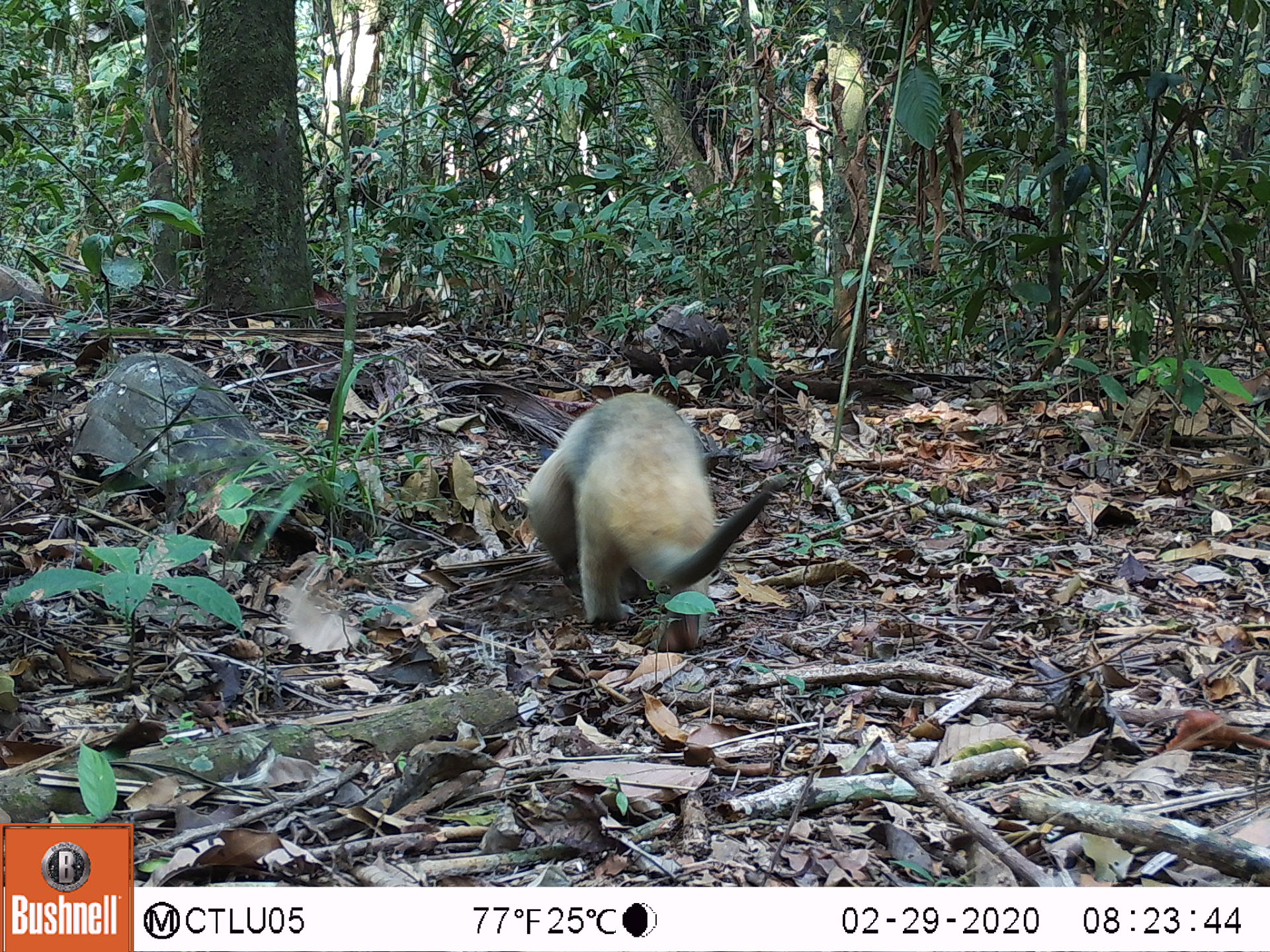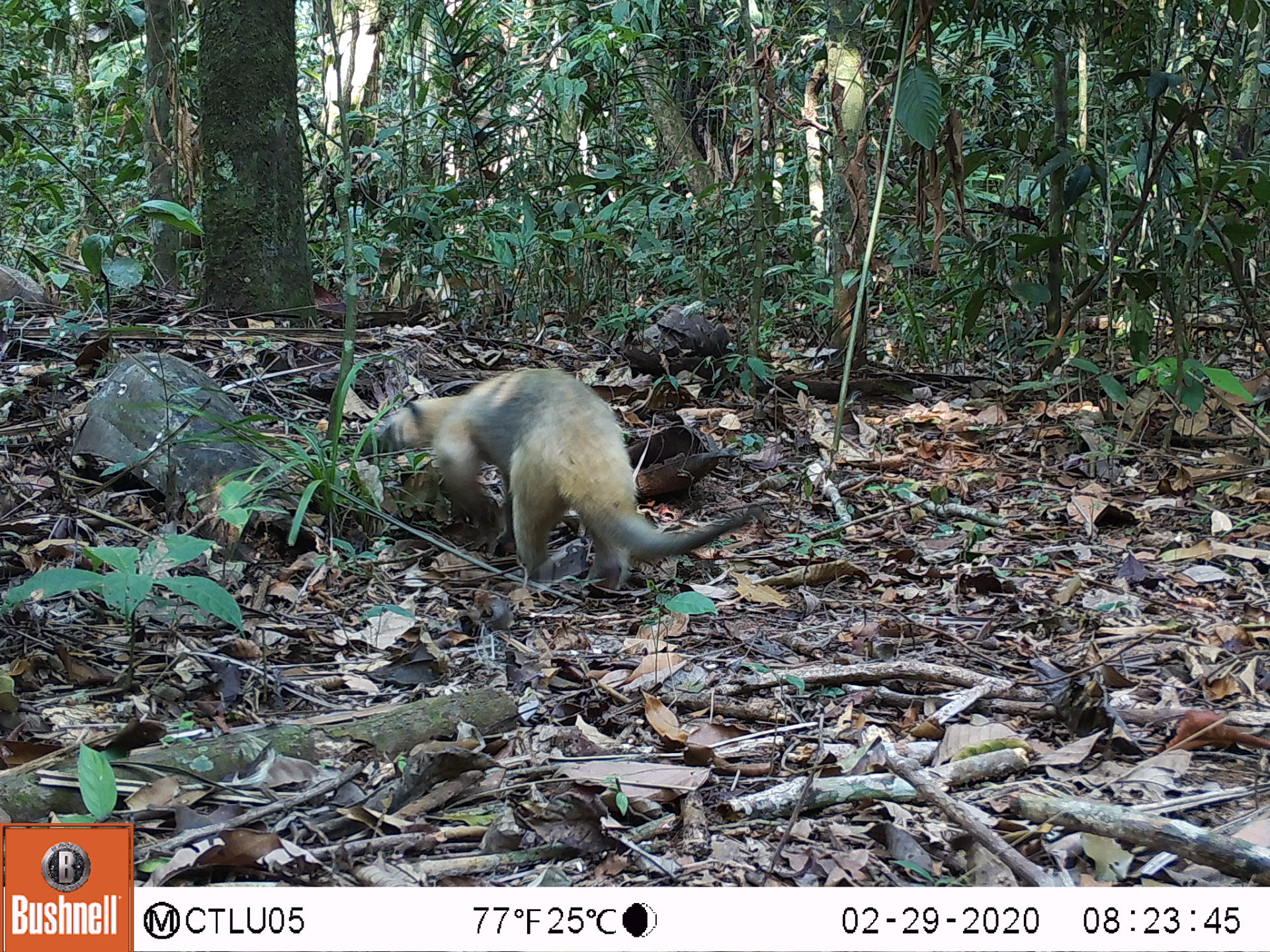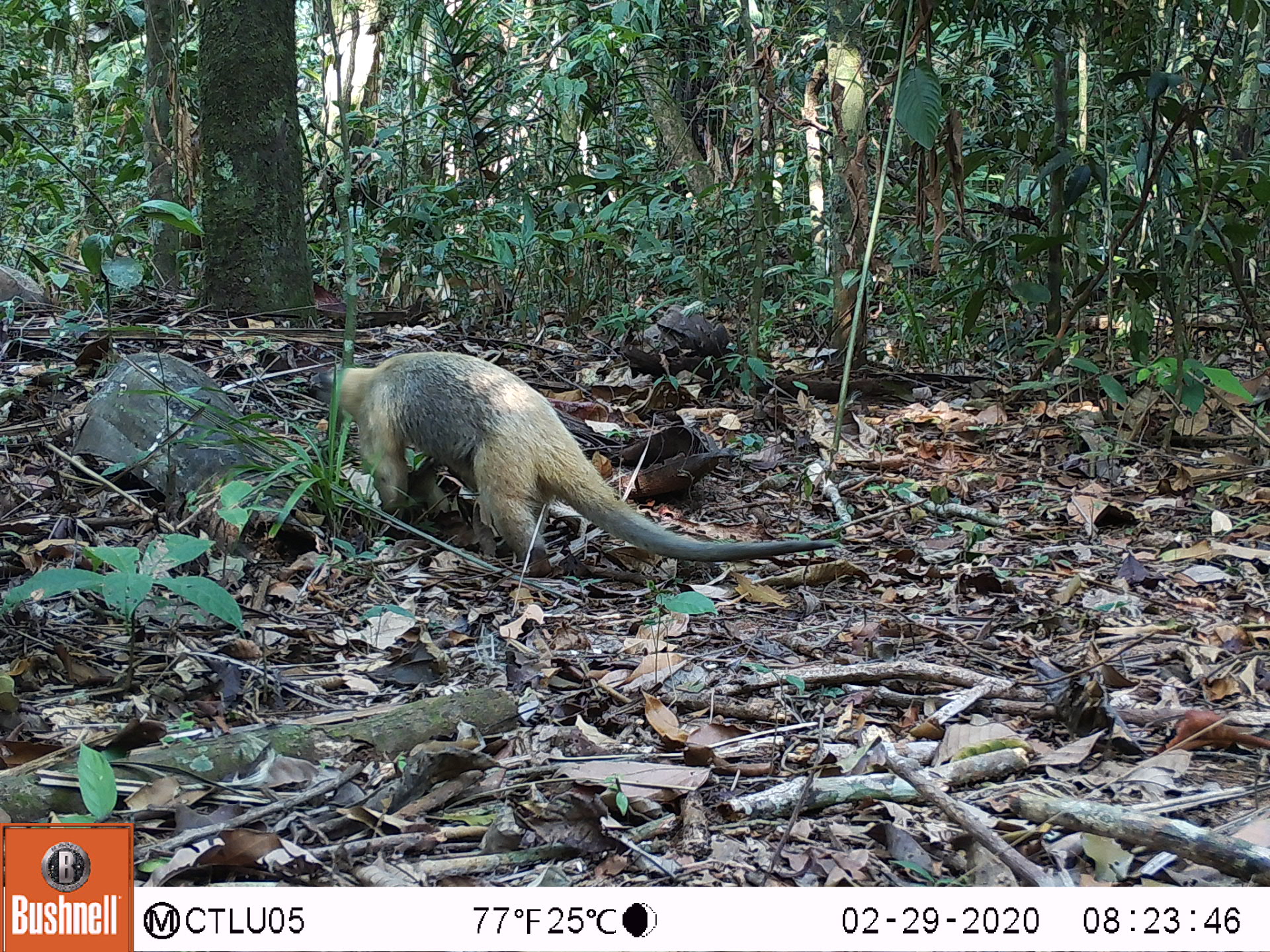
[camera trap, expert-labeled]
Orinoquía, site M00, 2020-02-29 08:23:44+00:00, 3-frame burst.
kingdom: Animalia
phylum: Chordata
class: Mammalia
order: Pilosa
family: Myrmecophagidae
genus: Tamandua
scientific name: Tamandua tetradactyla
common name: southern tamandua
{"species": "southern tamandua (Tamandua tetradactyla)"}